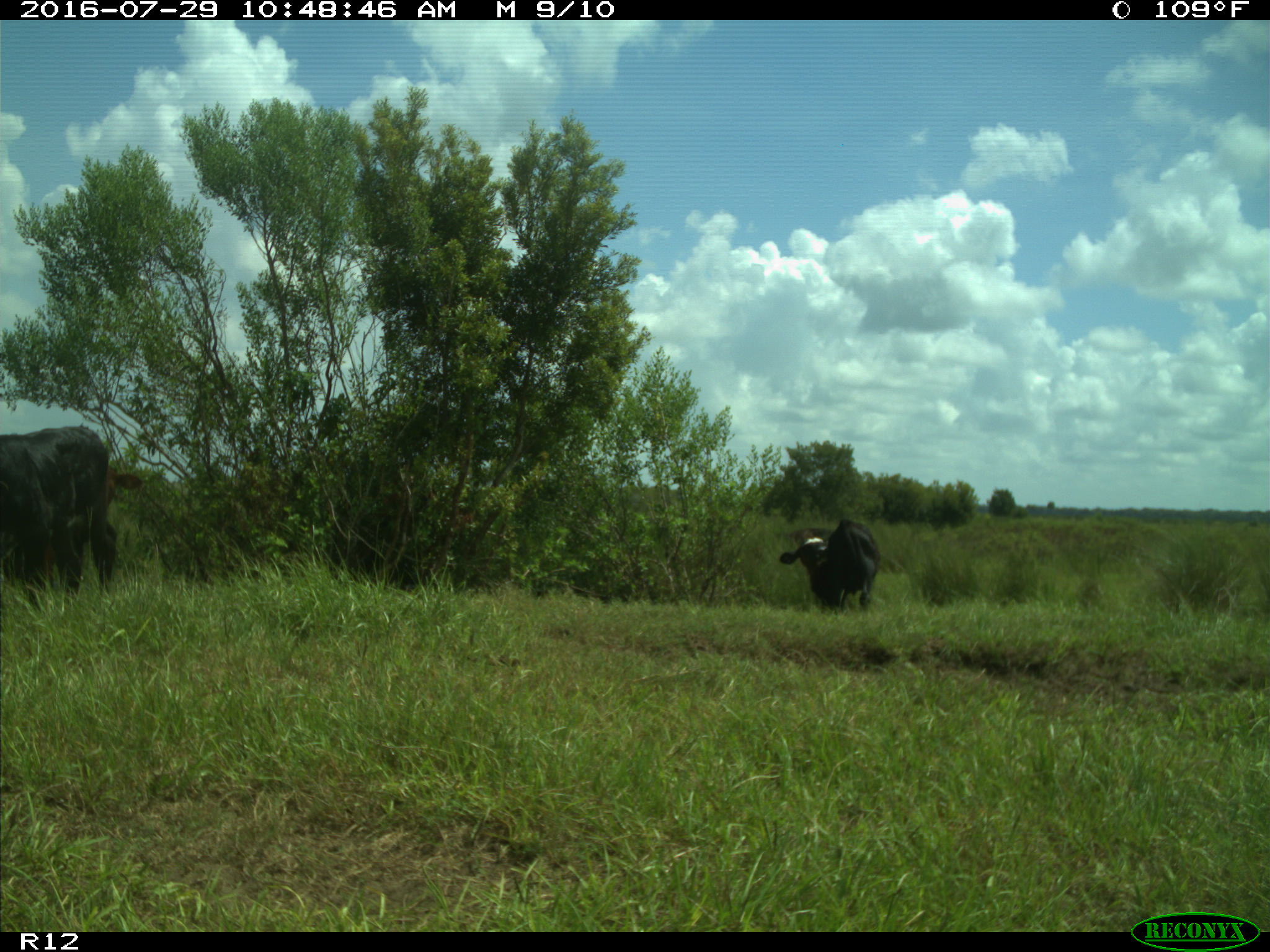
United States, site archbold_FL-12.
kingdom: Animalia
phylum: Chordata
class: Mammalia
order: Artiodactyla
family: Bovidae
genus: Bos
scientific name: Bos taurus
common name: domestic cow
Bos taurus (domestic cow).